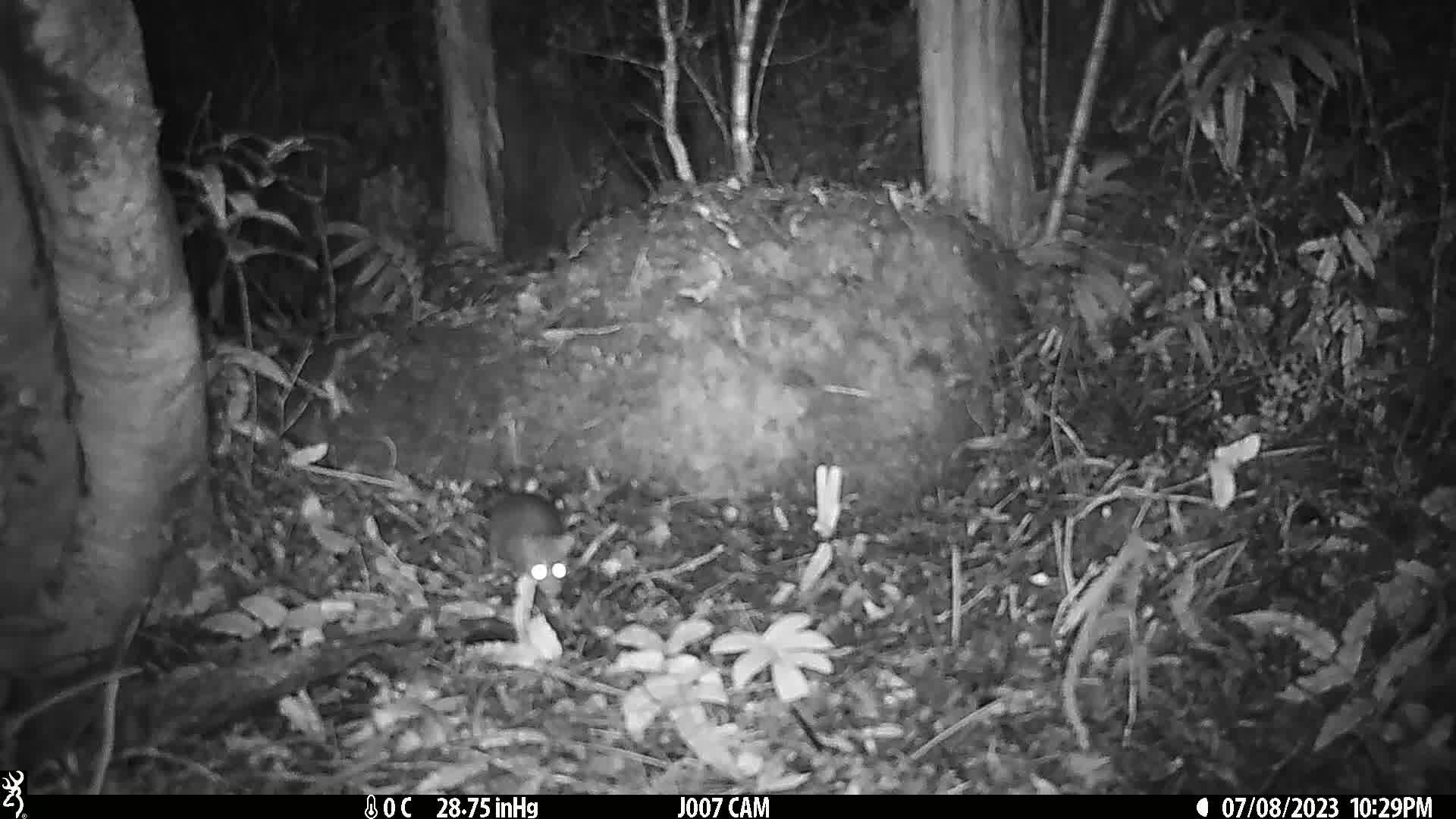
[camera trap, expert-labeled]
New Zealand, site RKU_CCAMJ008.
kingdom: Animalia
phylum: Chordata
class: Mammalia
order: Rodentia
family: Muridae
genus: Rattus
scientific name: Rattus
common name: rat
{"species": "rat (Rattus)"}